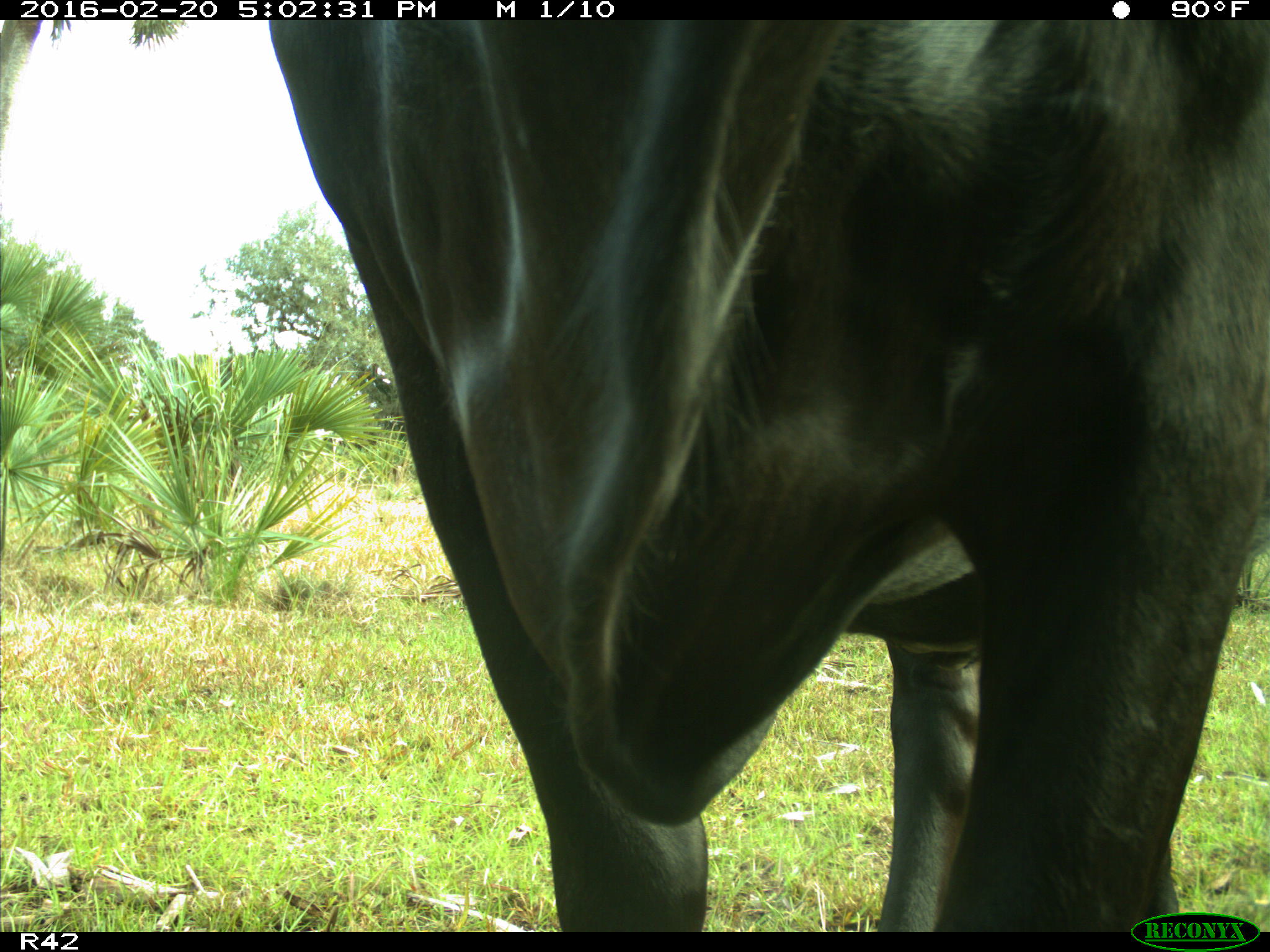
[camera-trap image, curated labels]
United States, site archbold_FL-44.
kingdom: Animalia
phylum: Chordata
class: Mammalia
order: Artiodactyla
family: Bovidae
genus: Bos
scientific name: Bos taurus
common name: domestic cow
Bos taurus (domestic cow).